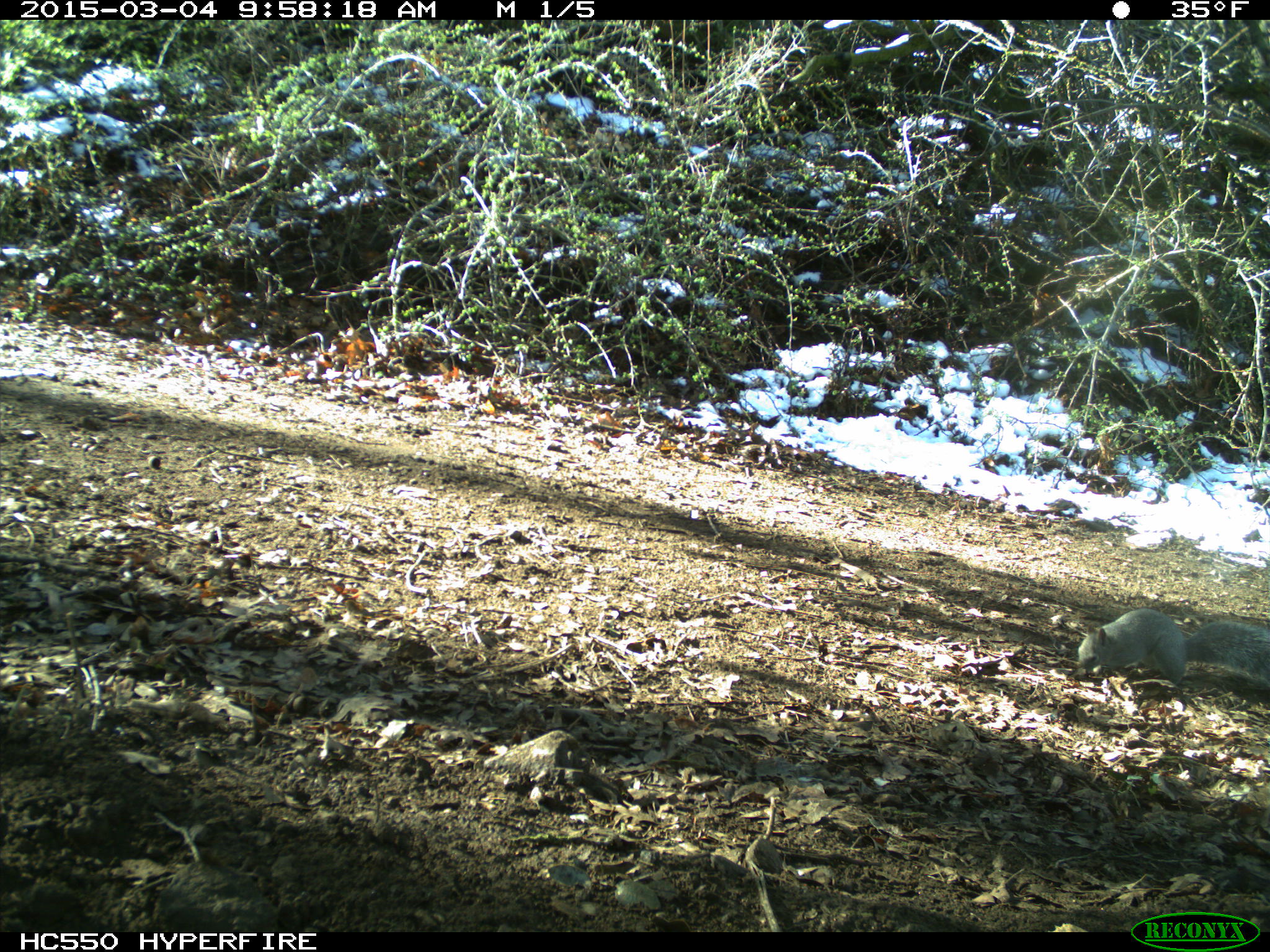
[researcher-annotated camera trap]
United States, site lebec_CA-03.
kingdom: Animalia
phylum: Chordata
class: Mammalia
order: Rodentia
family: Sciuridae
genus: Sciurus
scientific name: Sciurus carolinensis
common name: eastern gray squirrel